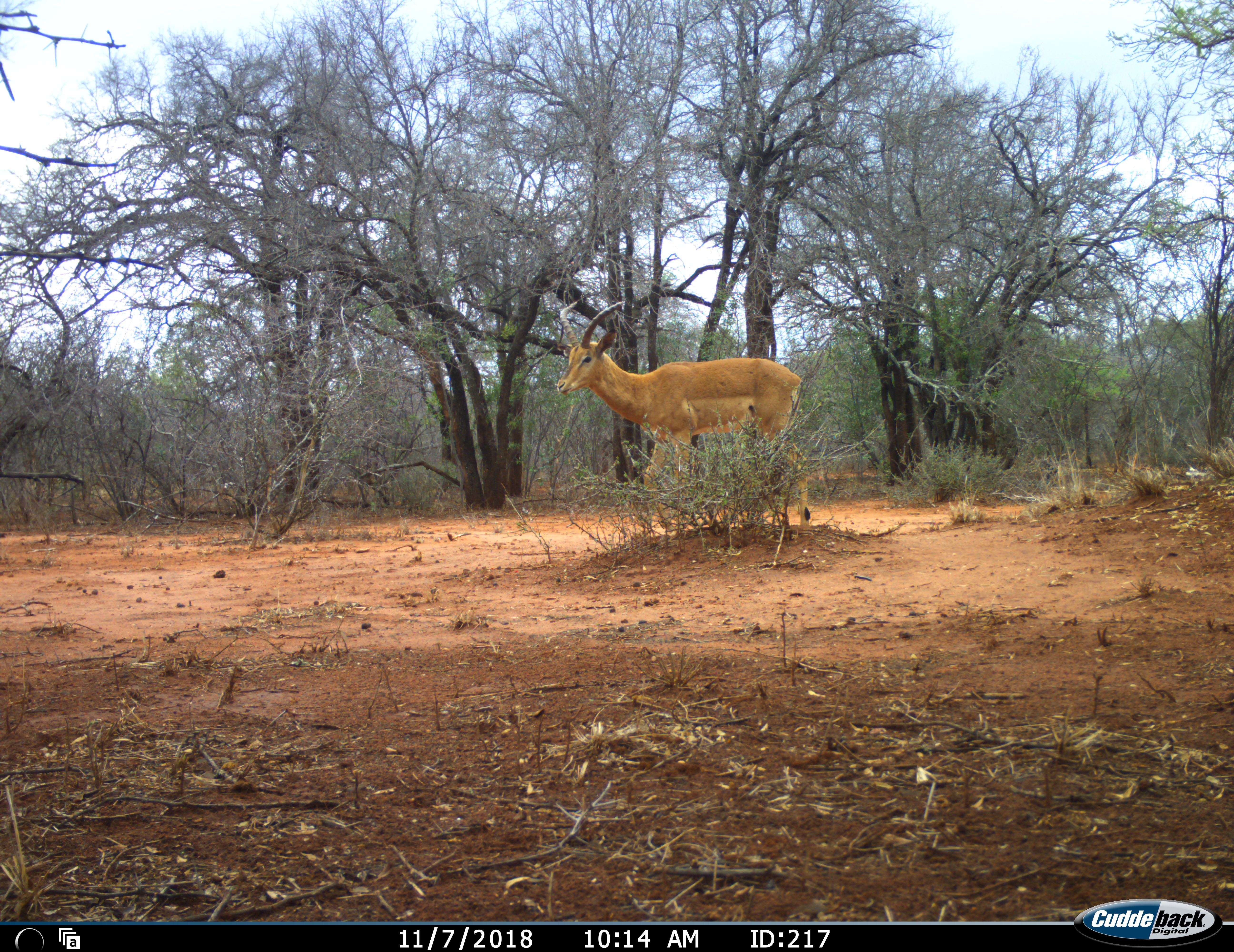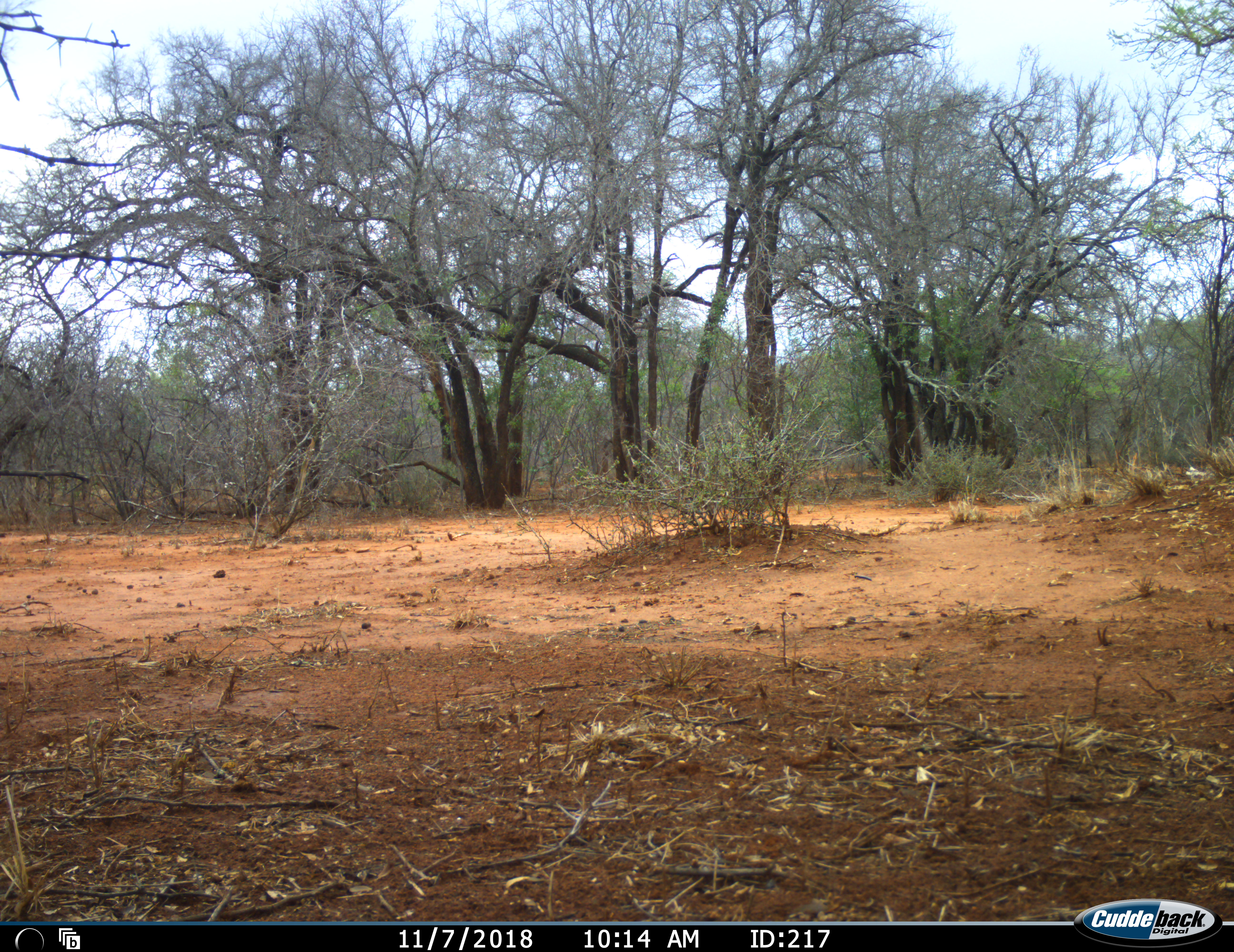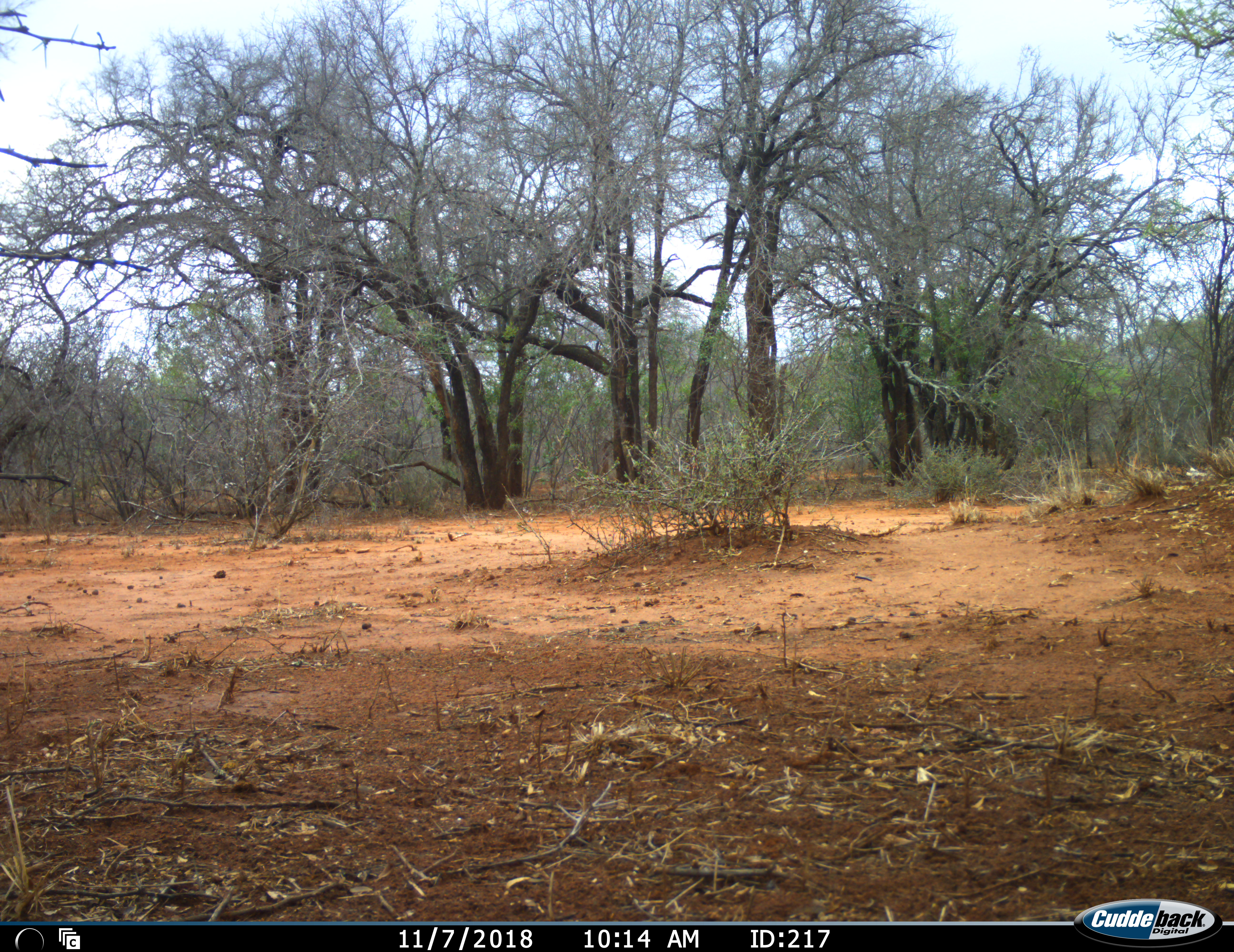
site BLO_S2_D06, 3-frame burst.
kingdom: Animalia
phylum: Chordata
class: Mammalia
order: Artiodactyla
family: Bovidae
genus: Aepyceros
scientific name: Aepyceros melampus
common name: impala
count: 1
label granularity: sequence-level